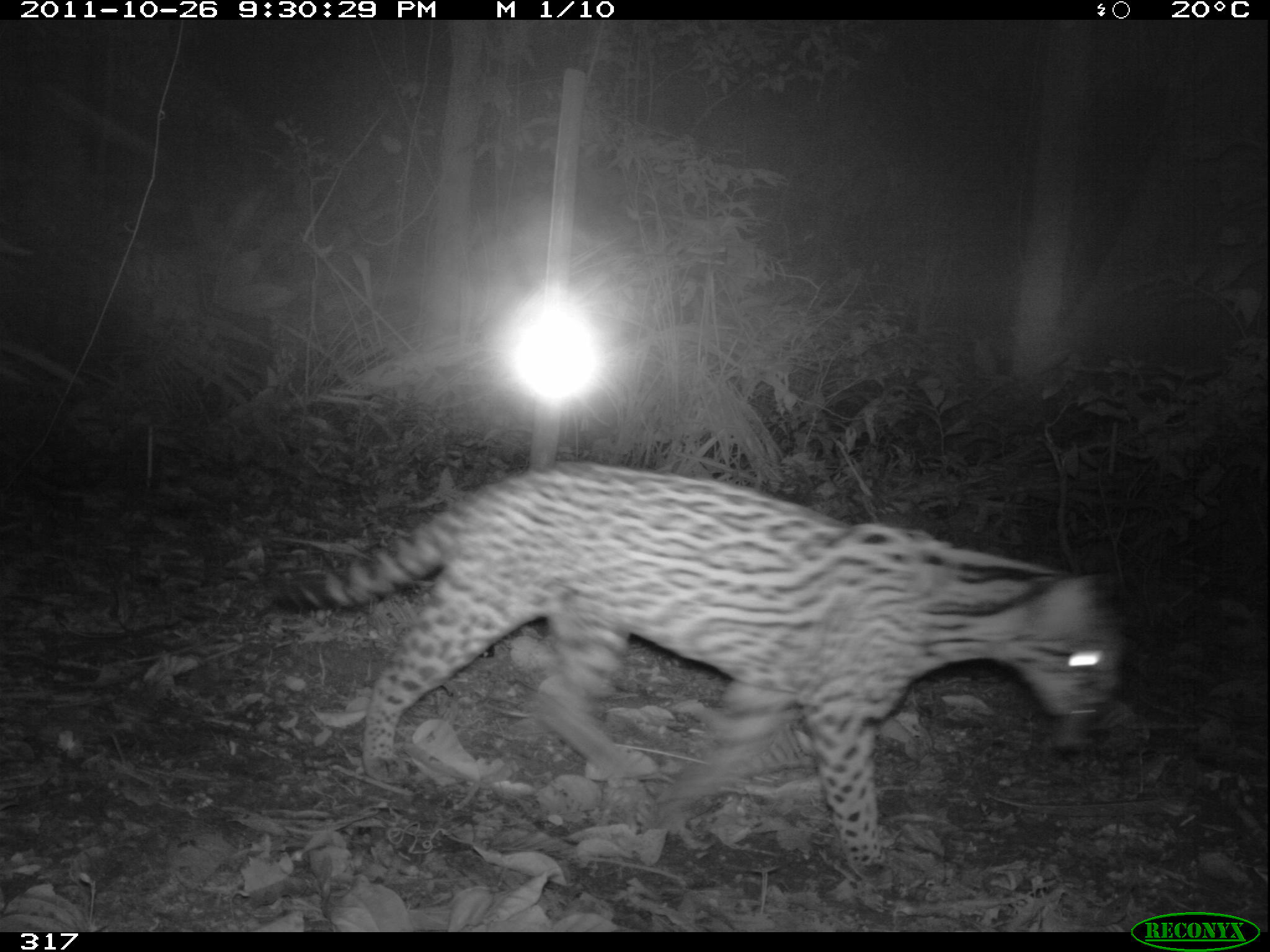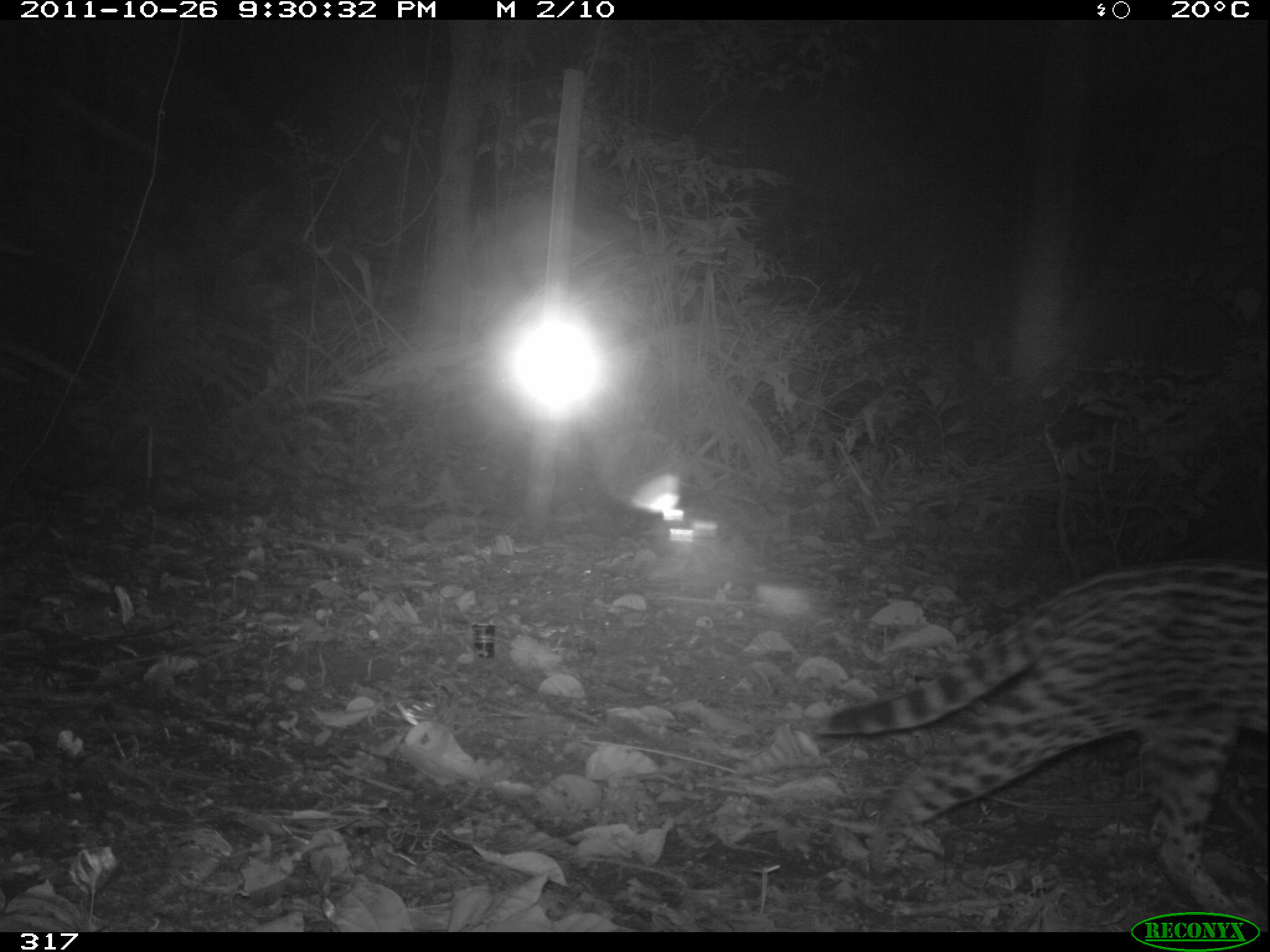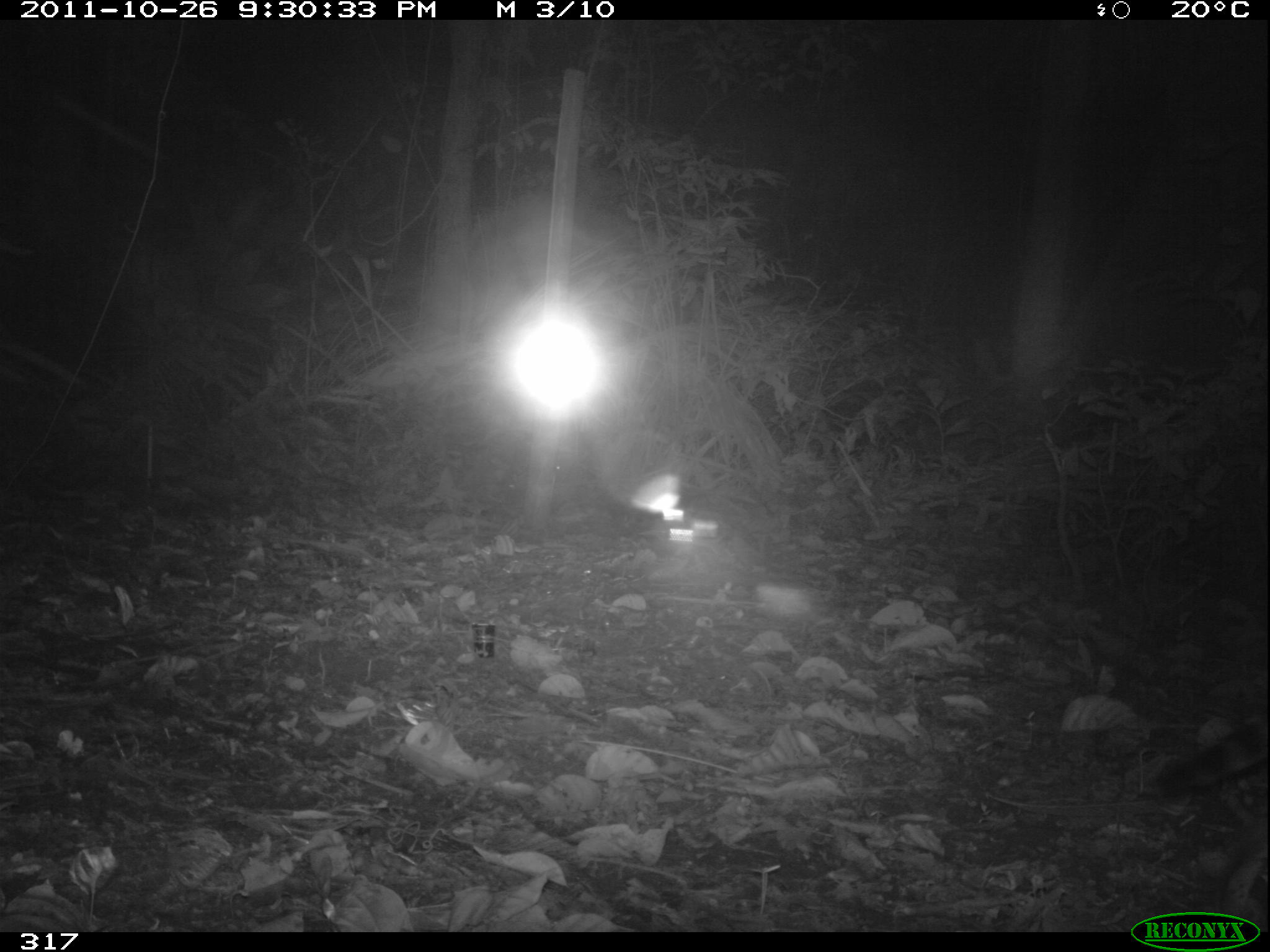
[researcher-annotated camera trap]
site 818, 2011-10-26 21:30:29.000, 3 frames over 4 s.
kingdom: Animalia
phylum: Chordata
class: Mammalia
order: Carnivora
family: Felidae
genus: Leopardus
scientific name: Leopardus pardalis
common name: ocelot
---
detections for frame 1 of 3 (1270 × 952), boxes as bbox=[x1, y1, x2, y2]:
leopardus pardalis: bbox=[278, 461, 1125, 869]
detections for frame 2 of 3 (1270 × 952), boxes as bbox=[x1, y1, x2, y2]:
leopardus pardalis: bbox=[794, 555, 1270, 932]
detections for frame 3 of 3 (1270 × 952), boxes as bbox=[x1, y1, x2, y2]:
leopardus pardalis: bbox=[1144, 718, 1267, 934]